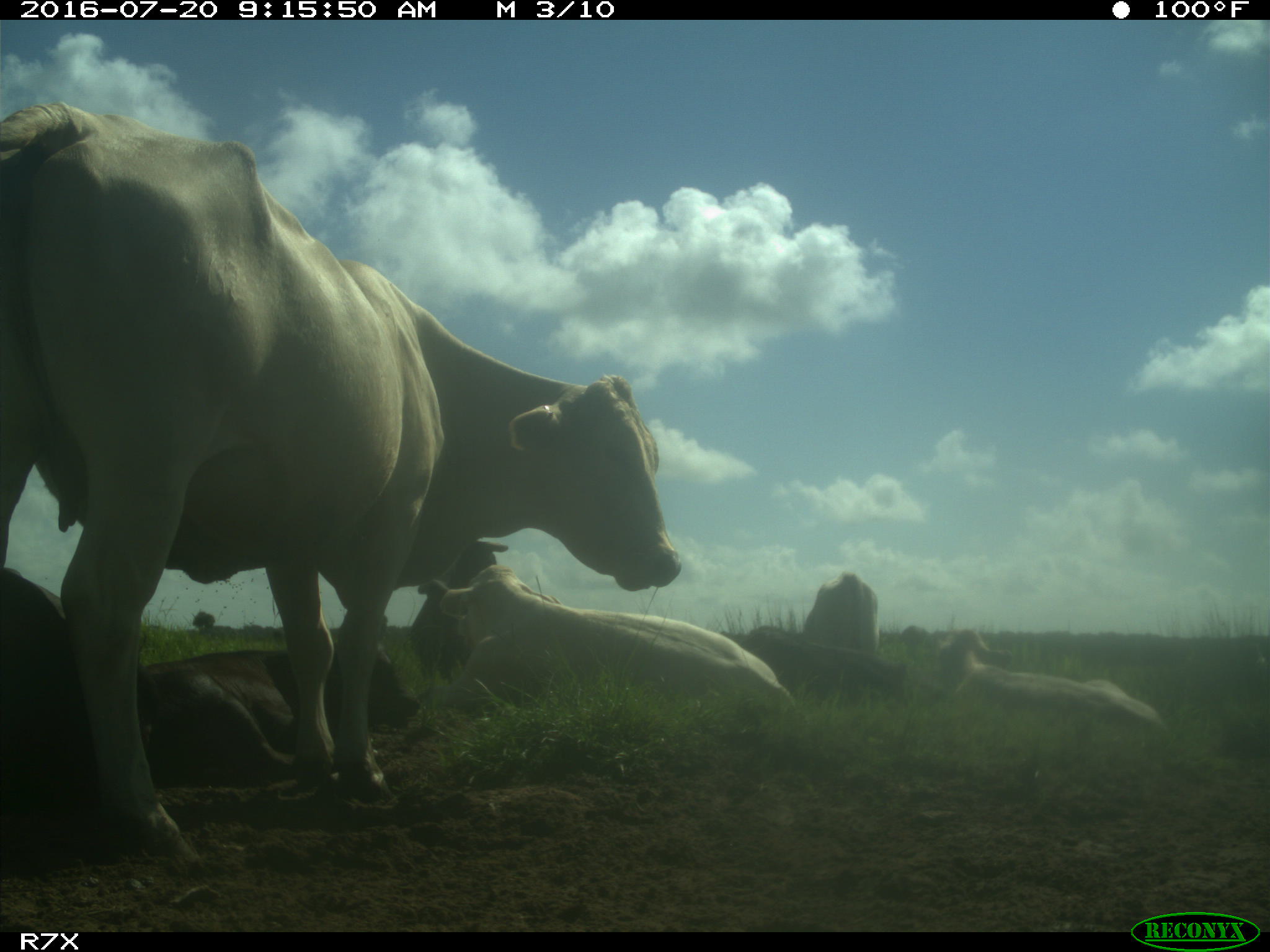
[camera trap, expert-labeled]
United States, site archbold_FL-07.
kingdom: Animalia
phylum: Chordata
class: Mammalia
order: Artiodactyla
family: Bovidae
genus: Bos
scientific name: Bos taurus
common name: domestic cow